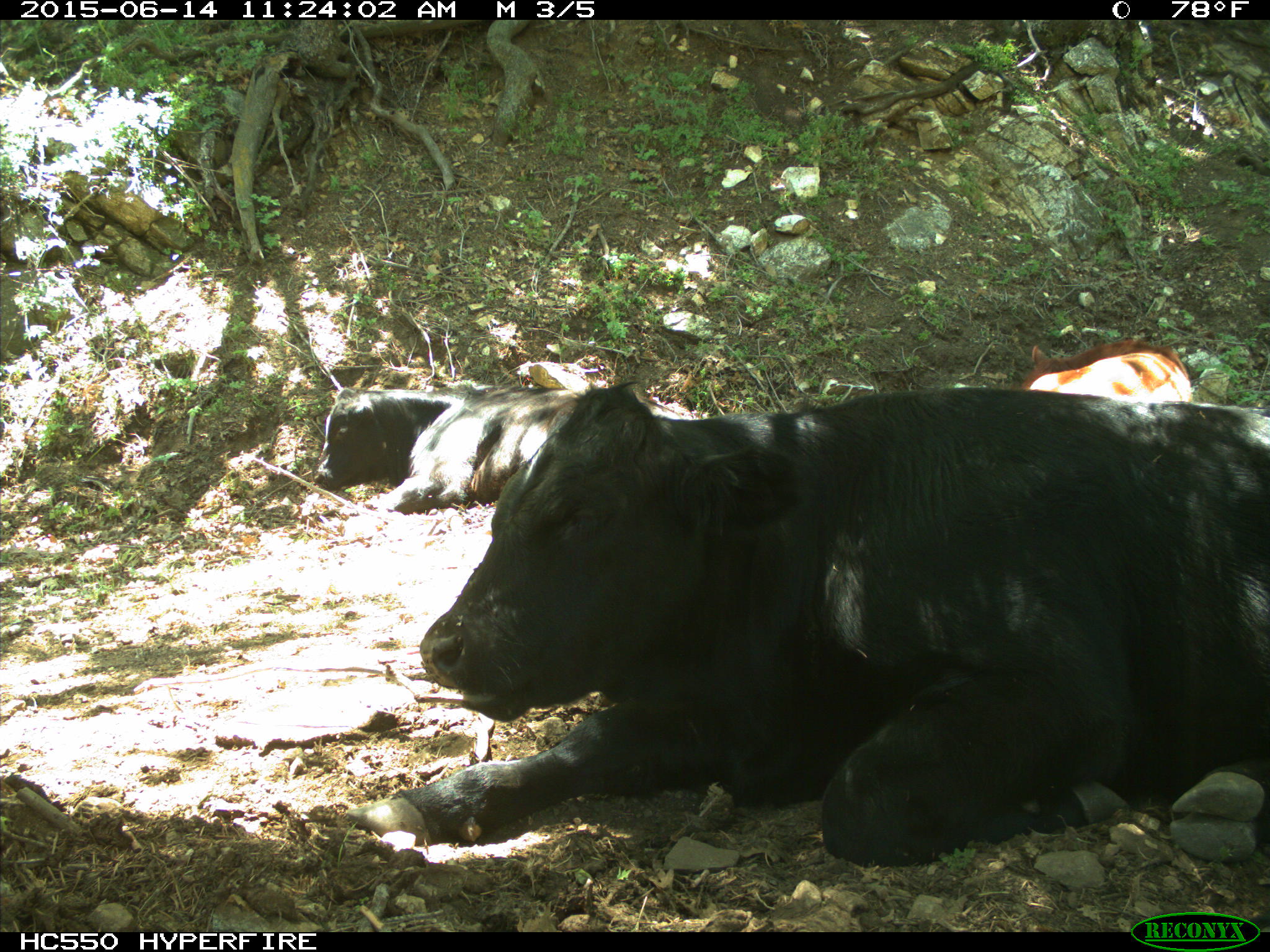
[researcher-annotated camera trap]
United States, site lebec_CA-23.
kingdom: Animalia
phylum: Chordata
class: Mammalia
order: Artiodactyla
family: Bovidae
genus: Bos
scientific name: Bos taurus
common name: domestic cow